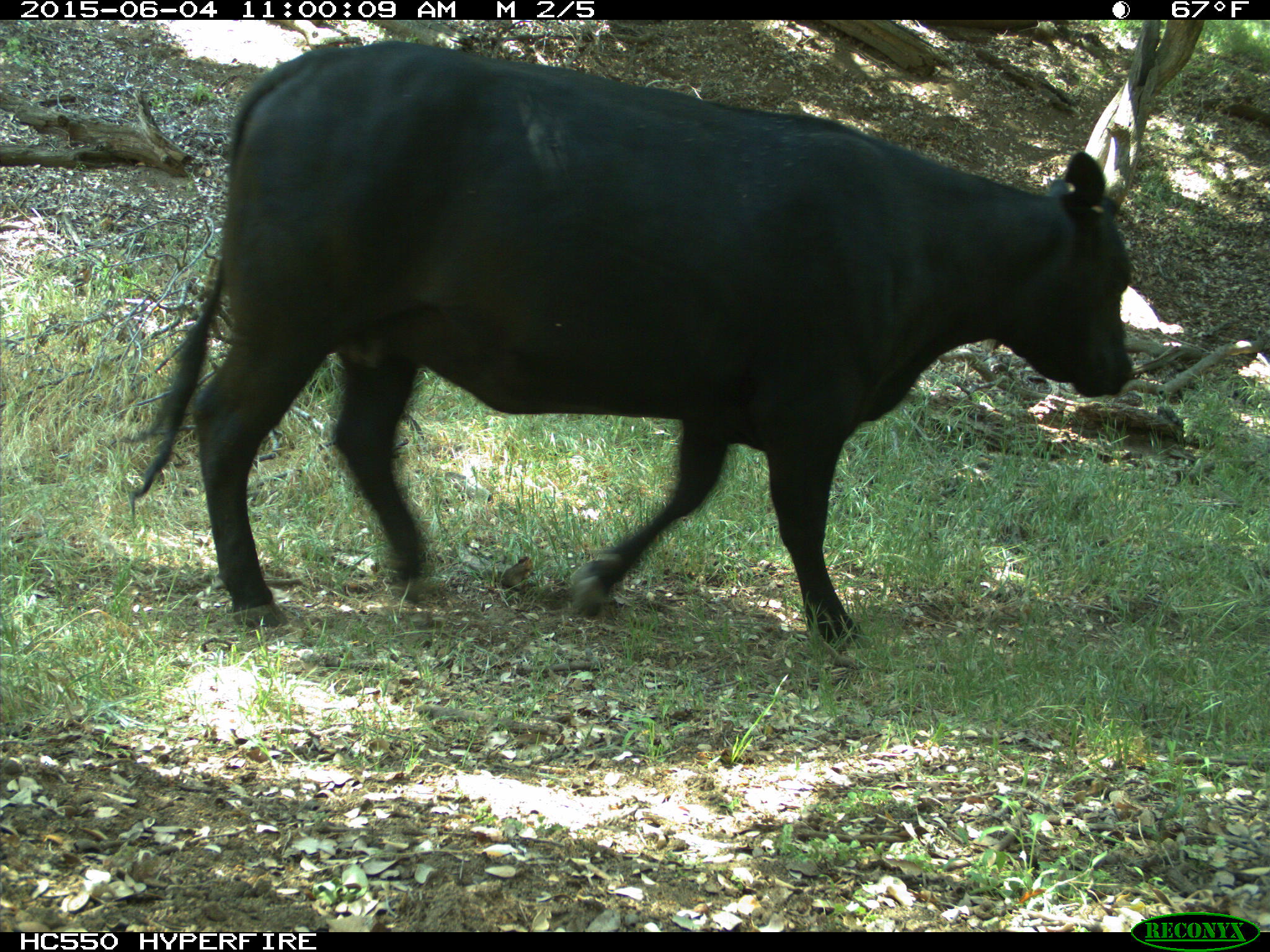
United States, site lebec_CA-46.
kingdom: Animalia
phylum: Chordata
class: Mammalia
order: Artiodactyla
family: Bovidae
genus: Bos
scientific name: Bos taurus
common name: domestic cow